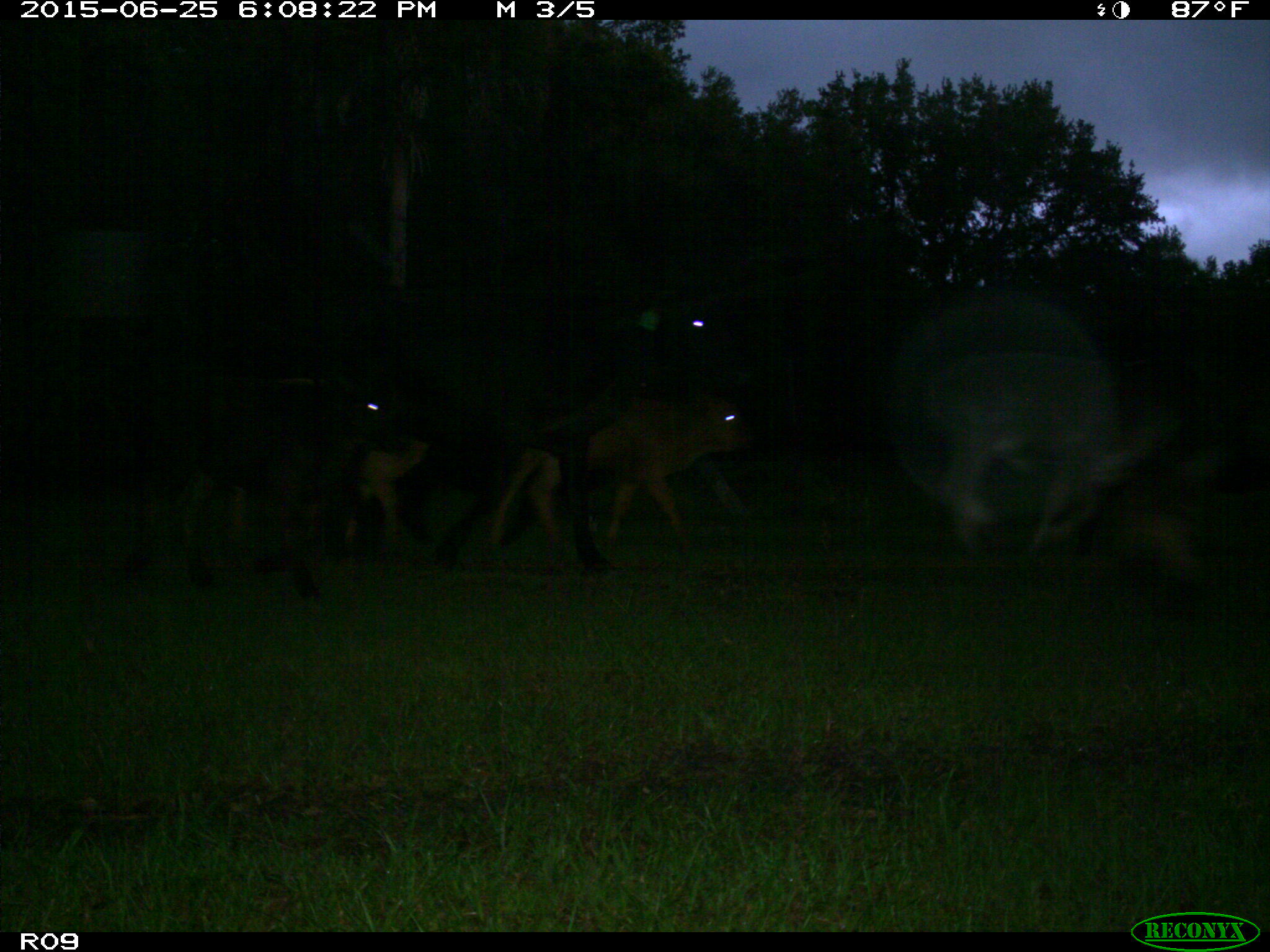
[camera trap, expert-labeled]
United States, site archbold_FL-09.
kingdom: Animalia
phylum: Chordata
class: Mammalia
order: Artiodactyla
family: Bovidae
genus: Bos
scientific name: Bos taurus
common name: domestic cow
Bos taurus (domestic cow).